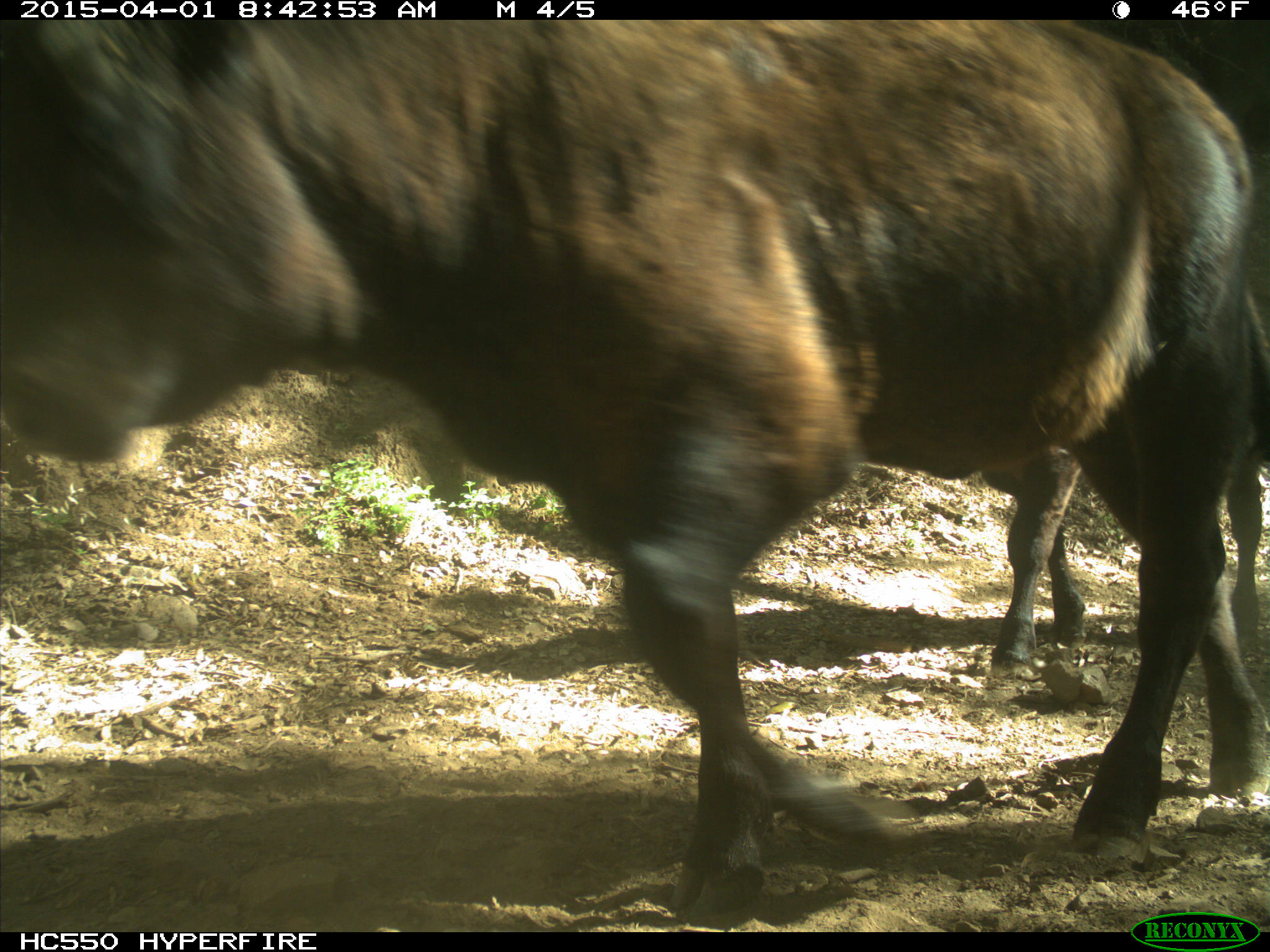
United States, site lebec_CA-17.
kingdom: Animalia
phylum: Chordata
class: Mammalia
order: Artiodactyla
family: Bovidae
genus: Bos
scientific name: Bos taurus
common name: domestic cow